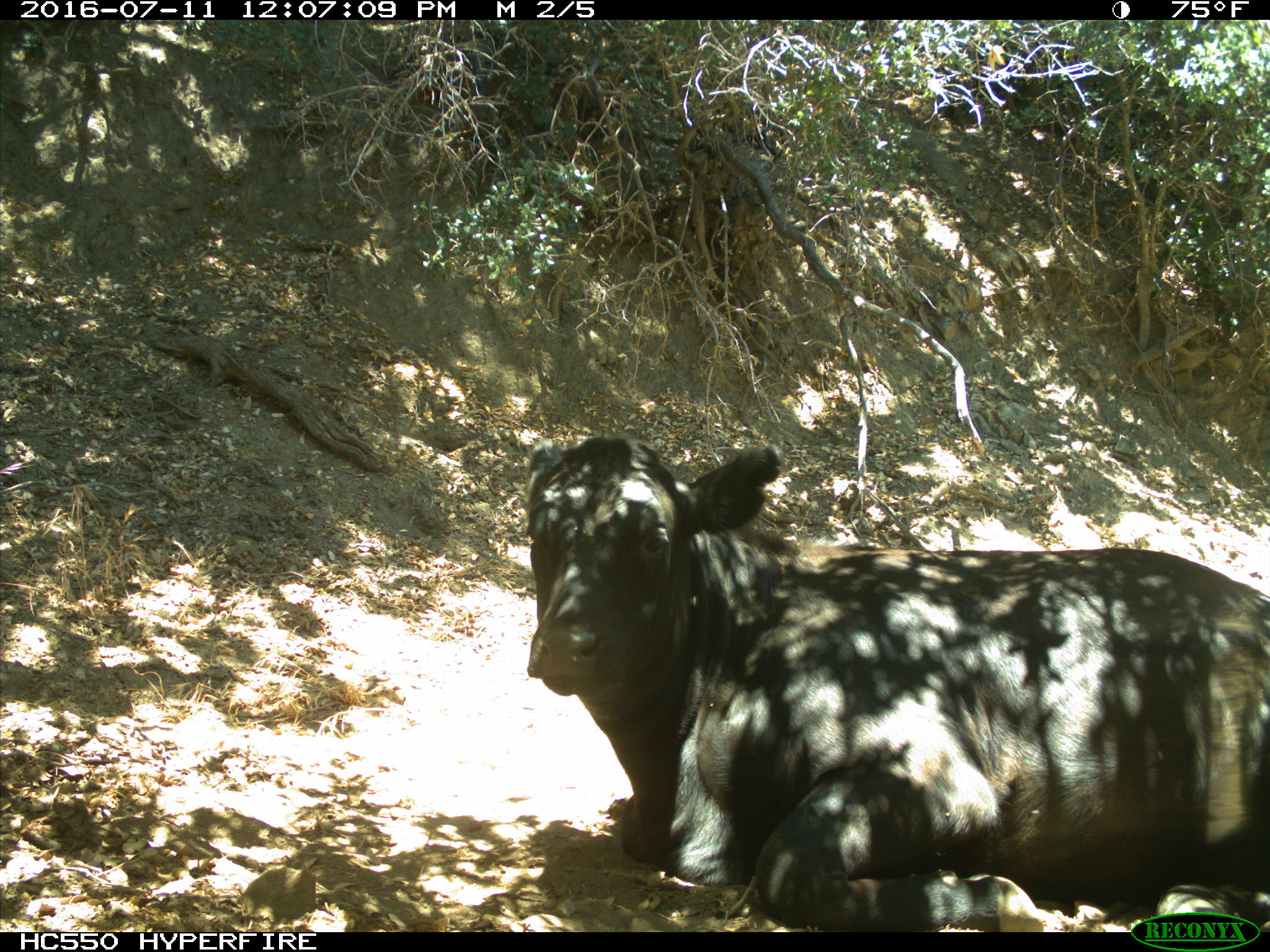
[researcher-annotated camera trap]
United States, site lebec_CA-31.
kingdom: Animalia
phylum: Chordata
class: Mammalia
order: Artiodactyla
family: Bovidae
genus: Bos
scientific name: Bos taurus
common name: domestic cow